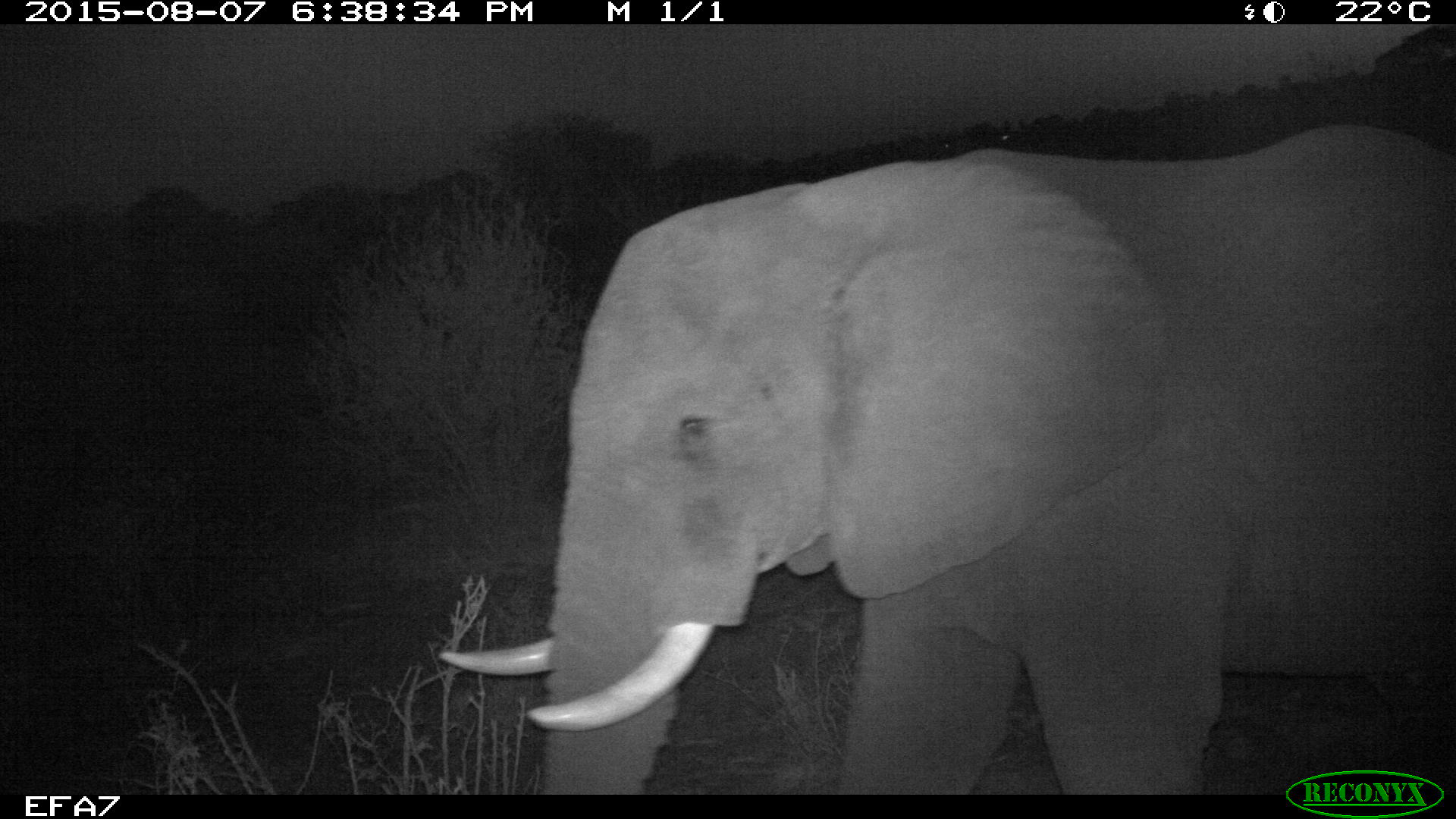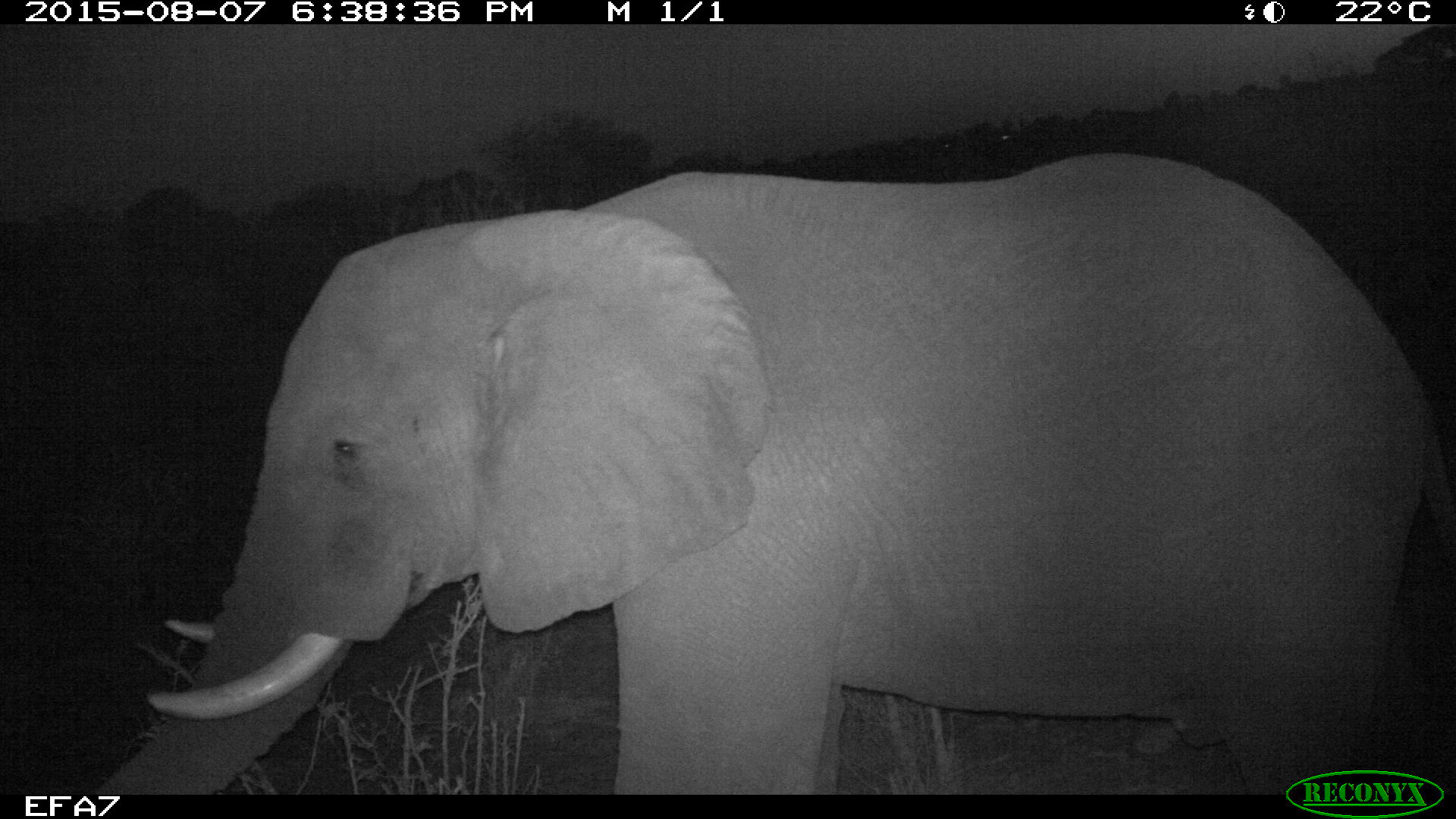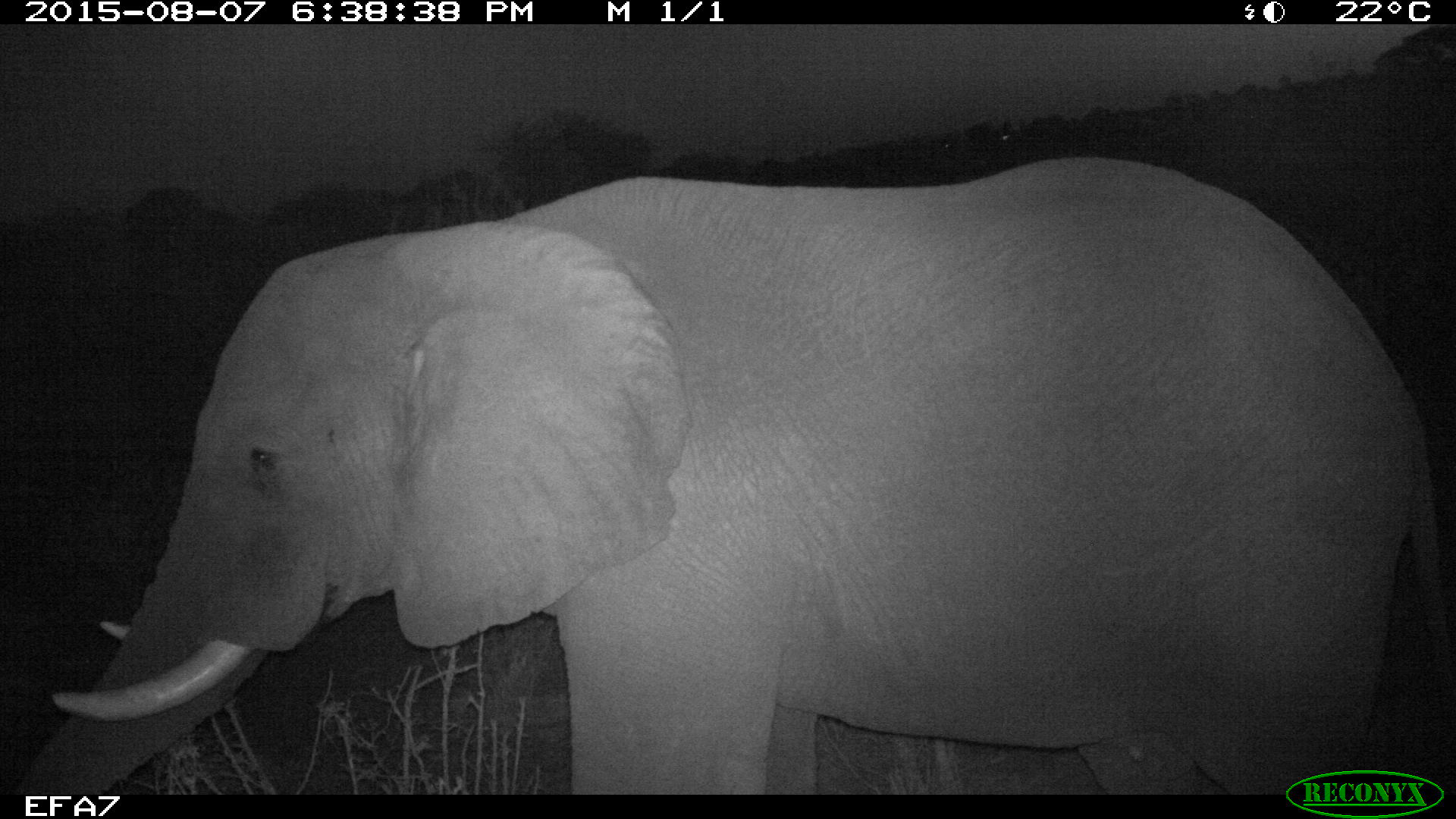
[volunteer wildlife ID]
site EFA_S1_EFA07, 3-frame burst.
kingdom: Animalia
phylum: Chordata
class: Mammalia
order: Proboscidea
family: Elephantidae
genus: Loxodonta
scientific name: Loxodonta africana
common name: african bush elephant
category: elephant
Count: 1.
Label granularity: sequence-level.